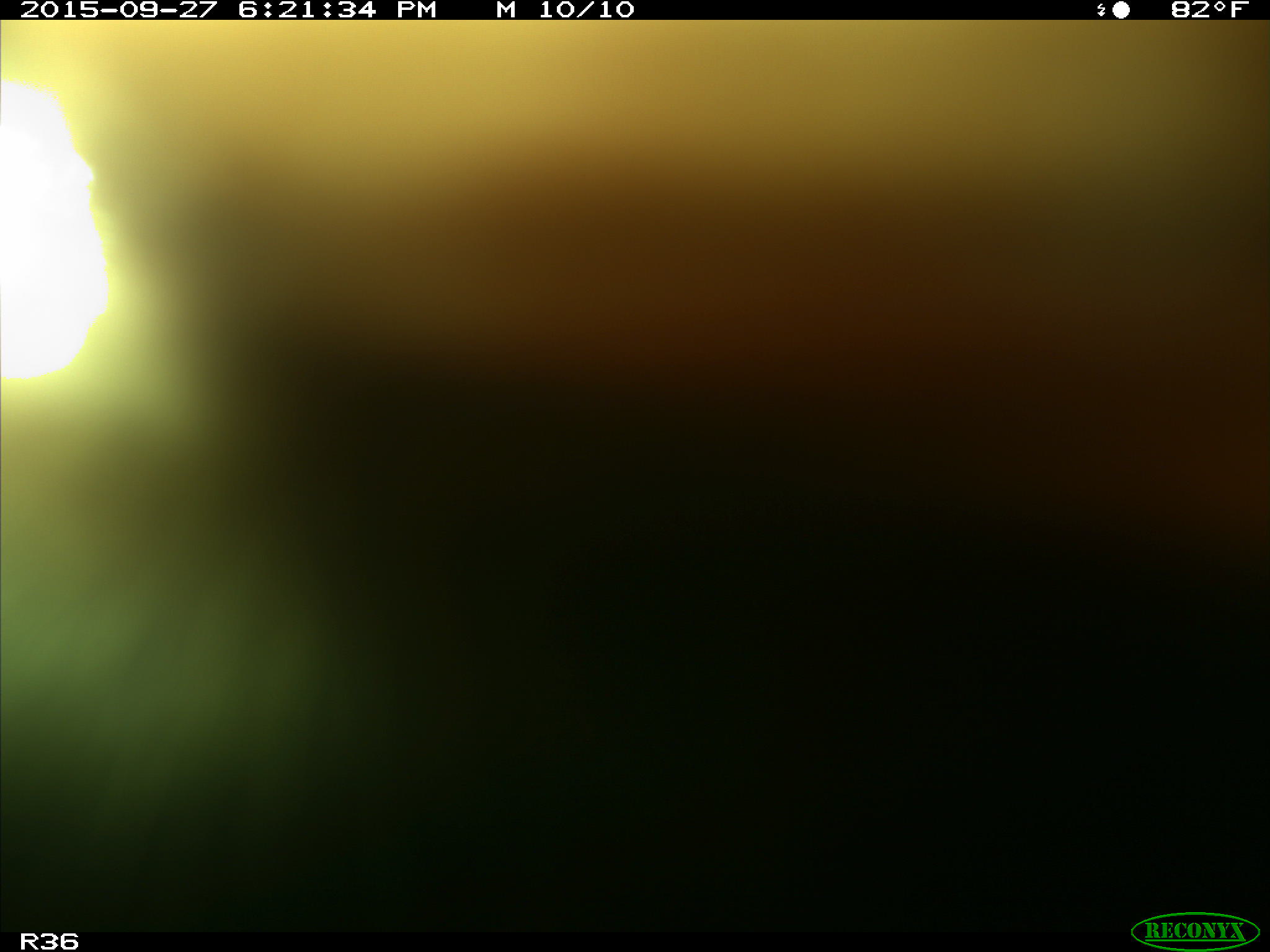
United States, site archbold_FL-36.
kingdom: Animalia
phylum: Chordata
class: Mammalia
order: Artiodactyla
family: Bovidae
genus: Bos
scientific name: Bos taurus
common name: domestic cow